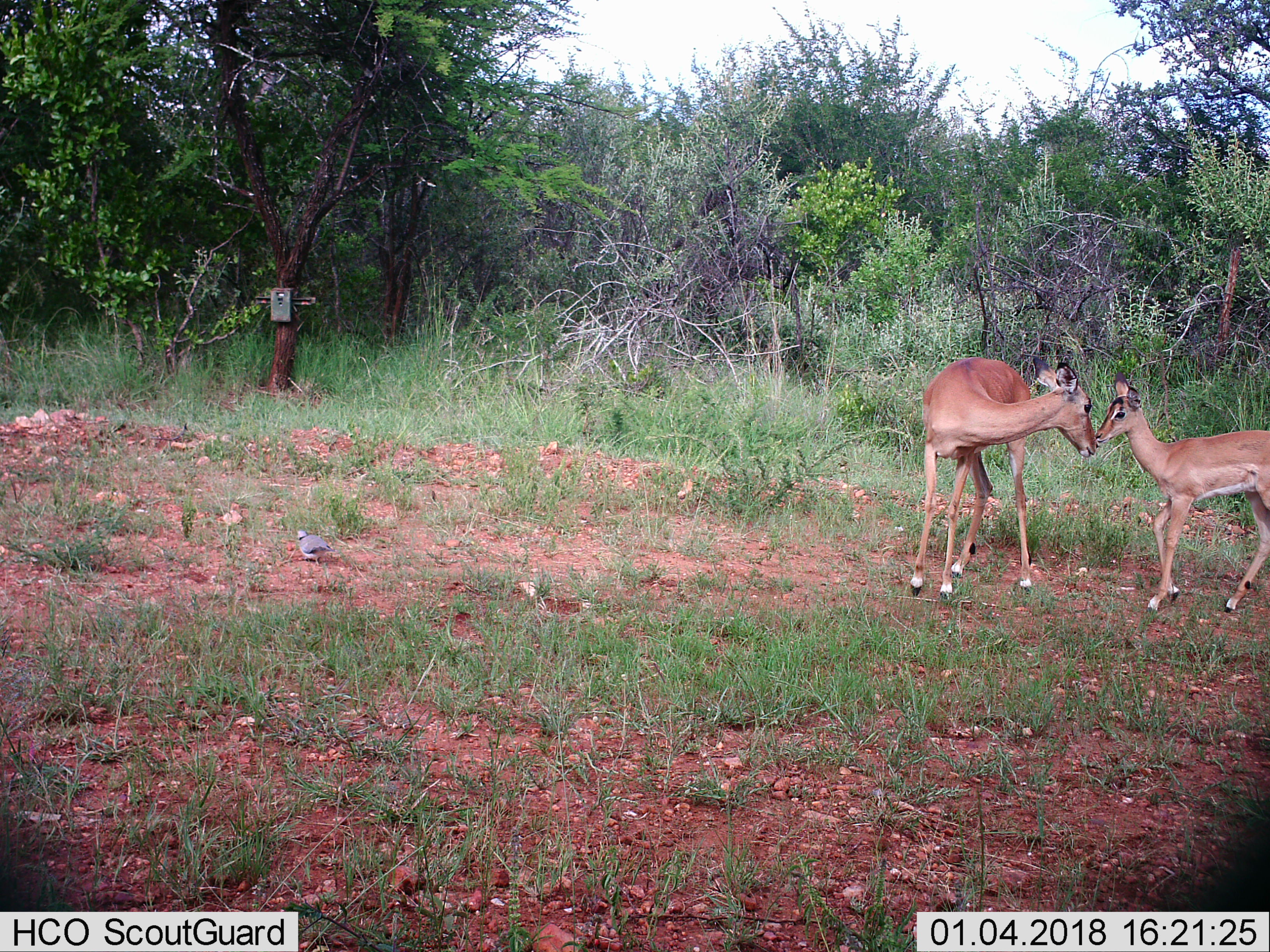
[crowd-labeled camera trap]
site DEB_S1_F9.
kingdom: Animalia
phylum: Chordata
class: Mammalia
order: Artiodactyla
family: Bovidae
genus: Aepyceros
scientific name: Aepyceros melampus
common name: impala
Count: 2.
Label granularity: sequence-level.